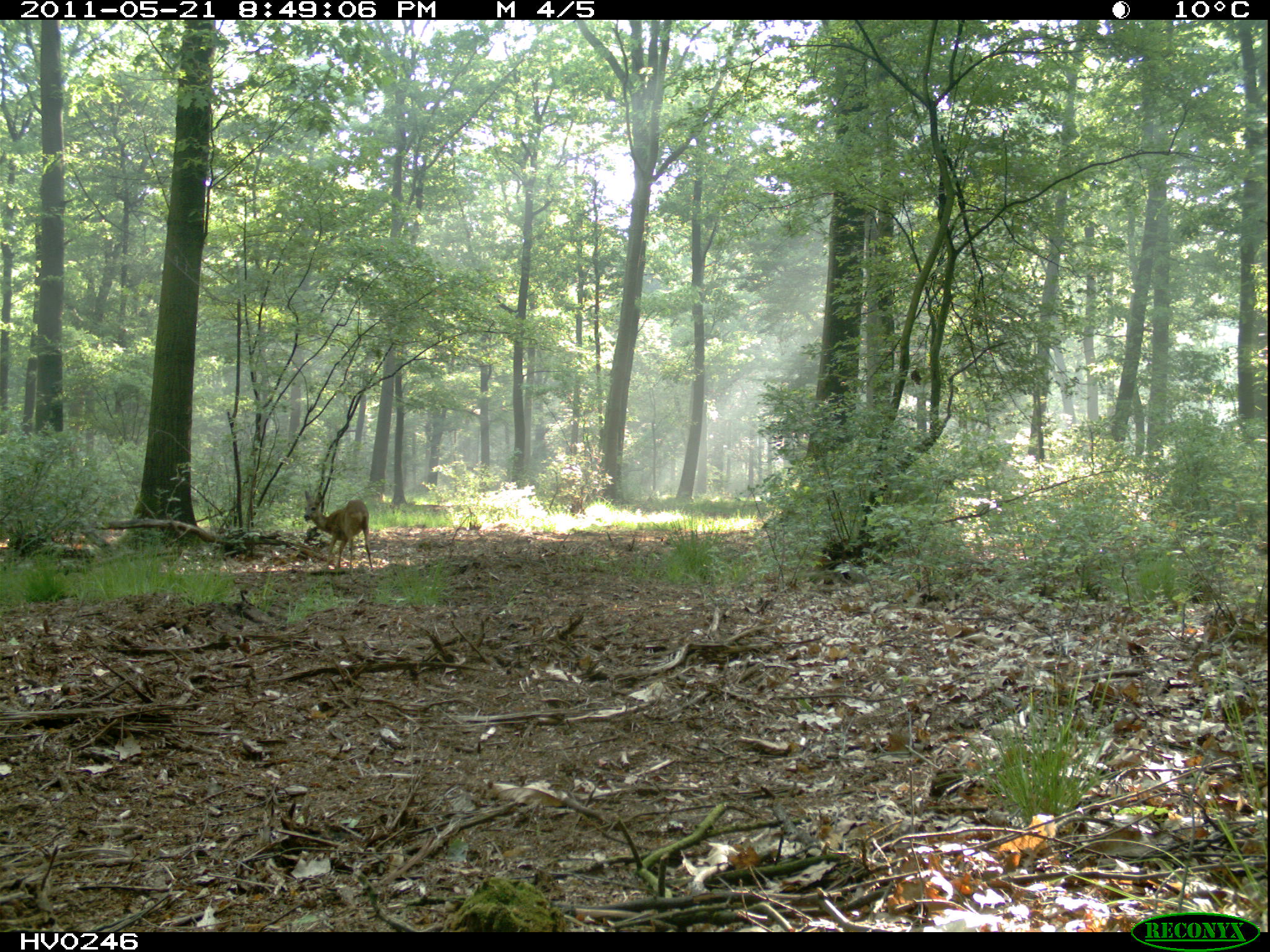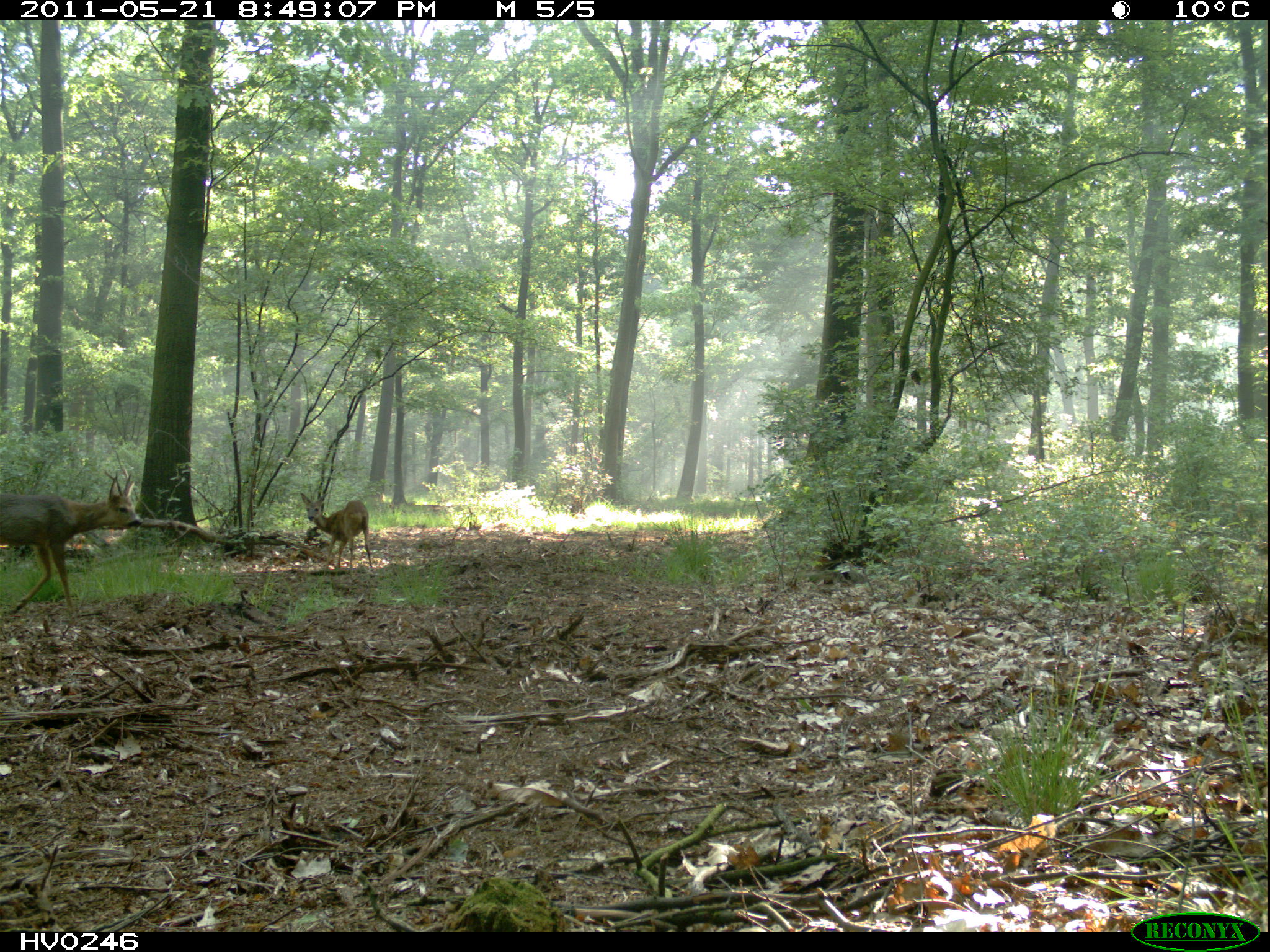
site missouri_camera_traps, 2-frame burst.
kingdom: Animalia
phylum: Chordata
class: Mammalia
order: Artiodactyla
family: Cervidae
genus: Capreolus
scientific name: Capreolus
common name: roe deer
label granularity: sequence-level